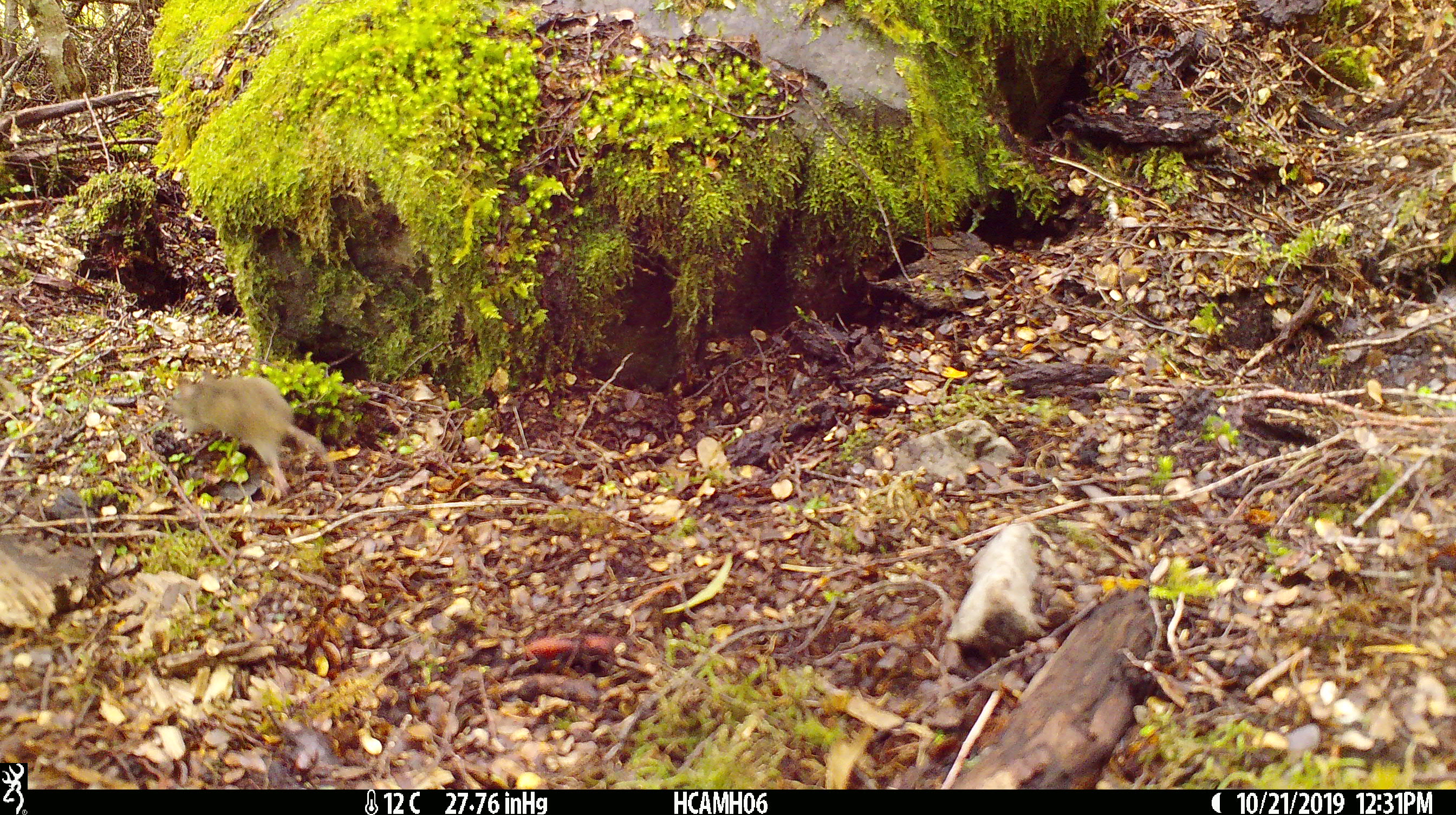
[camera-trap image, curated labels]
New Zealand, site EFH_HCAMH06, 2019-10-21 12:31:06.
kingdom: Animalia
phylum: Chordata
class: Mammalia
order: Rodentia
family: Muridae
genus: Mus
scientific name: Mus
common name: mouse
Mouse (Mus).